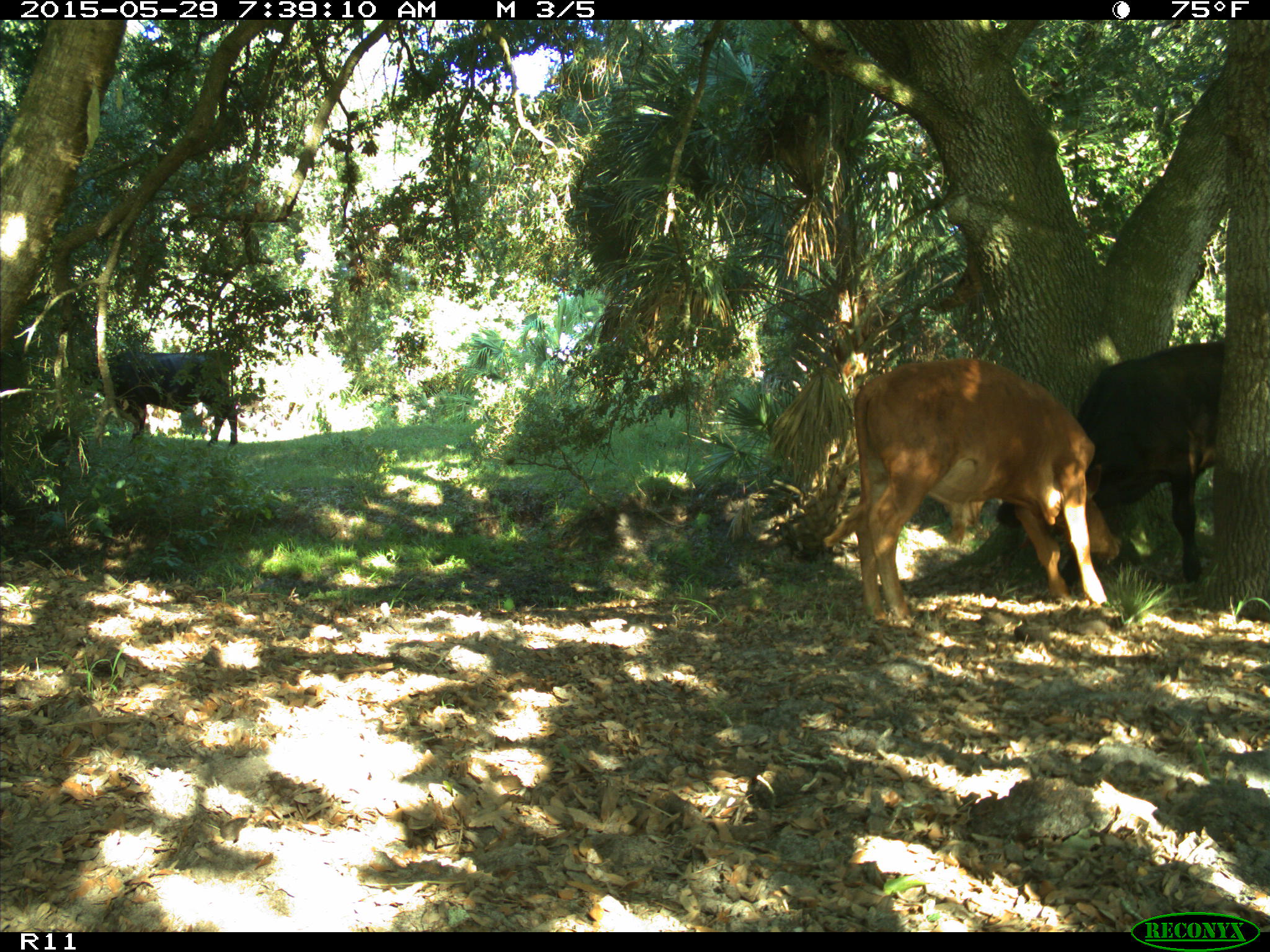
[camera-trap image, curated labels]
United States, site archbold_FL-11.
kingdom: Animalia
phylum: Chordata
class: Mammalia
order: Artiodactyla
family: Bovidae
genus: Bos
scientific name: Bos taurus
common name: domestic cow